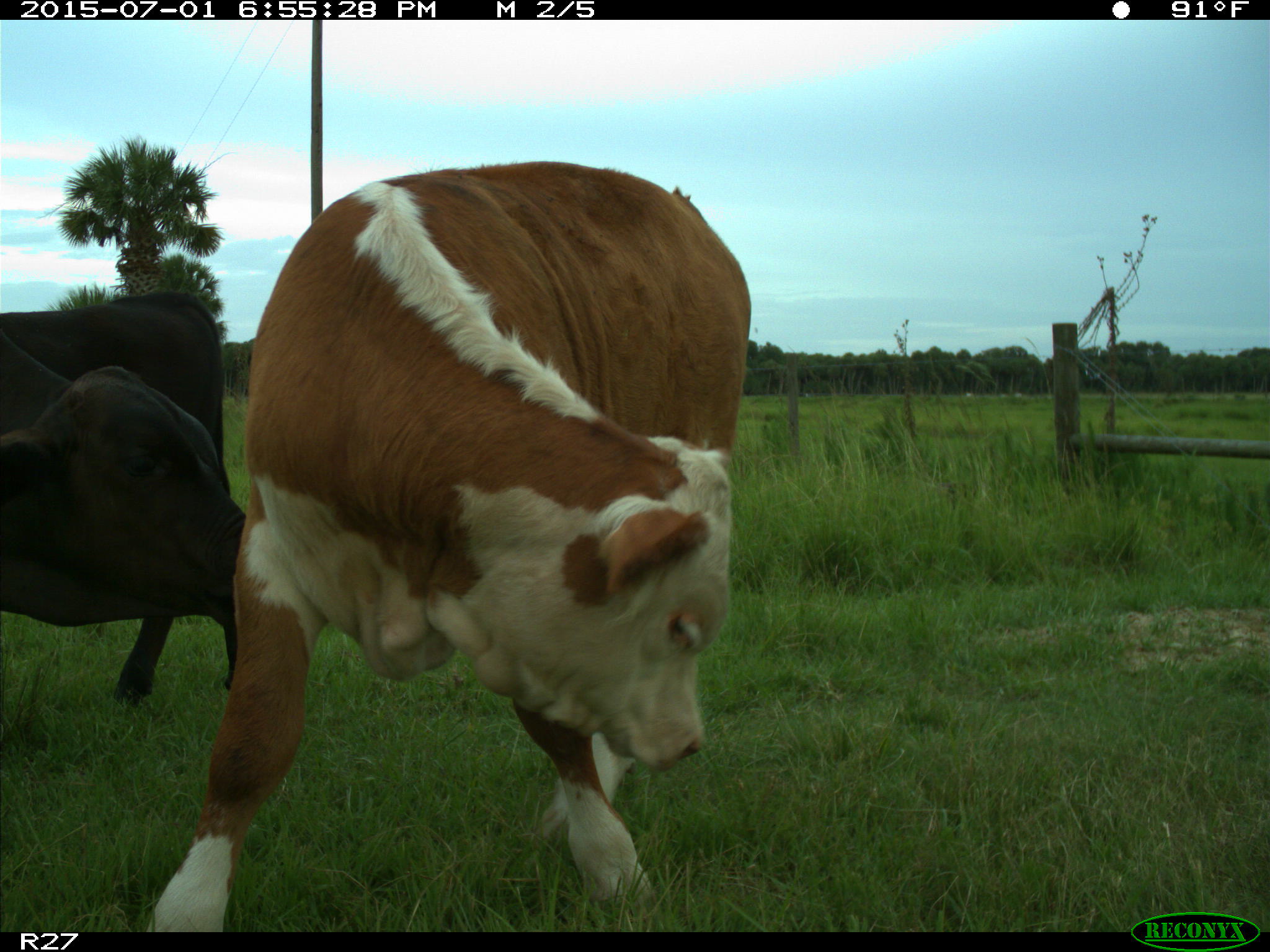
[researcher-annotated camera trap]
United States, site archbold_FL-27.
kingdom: Animalia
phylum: Chordata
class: Mammalia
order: Artiodactyla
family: Bovidae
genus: Bos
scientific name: Bos taurus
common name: domestic cow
Bos taurus (domestic cow).